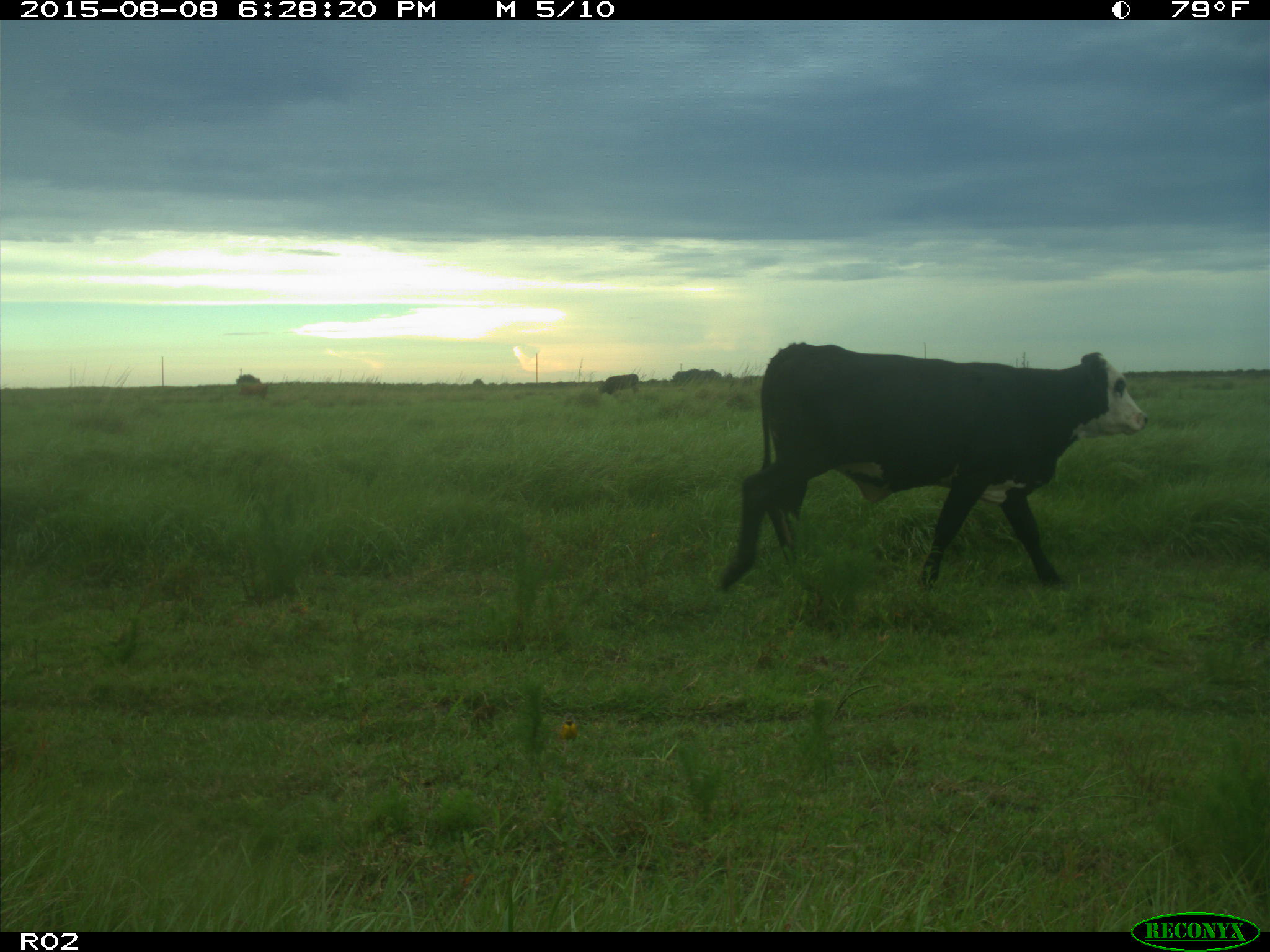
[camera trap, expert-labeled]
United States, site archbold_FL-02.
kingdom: Animalia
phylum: Chordata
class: Mammalia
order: Artiodactyla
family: Bovidae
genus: Bos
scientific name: Bos taurus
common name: domestic cow